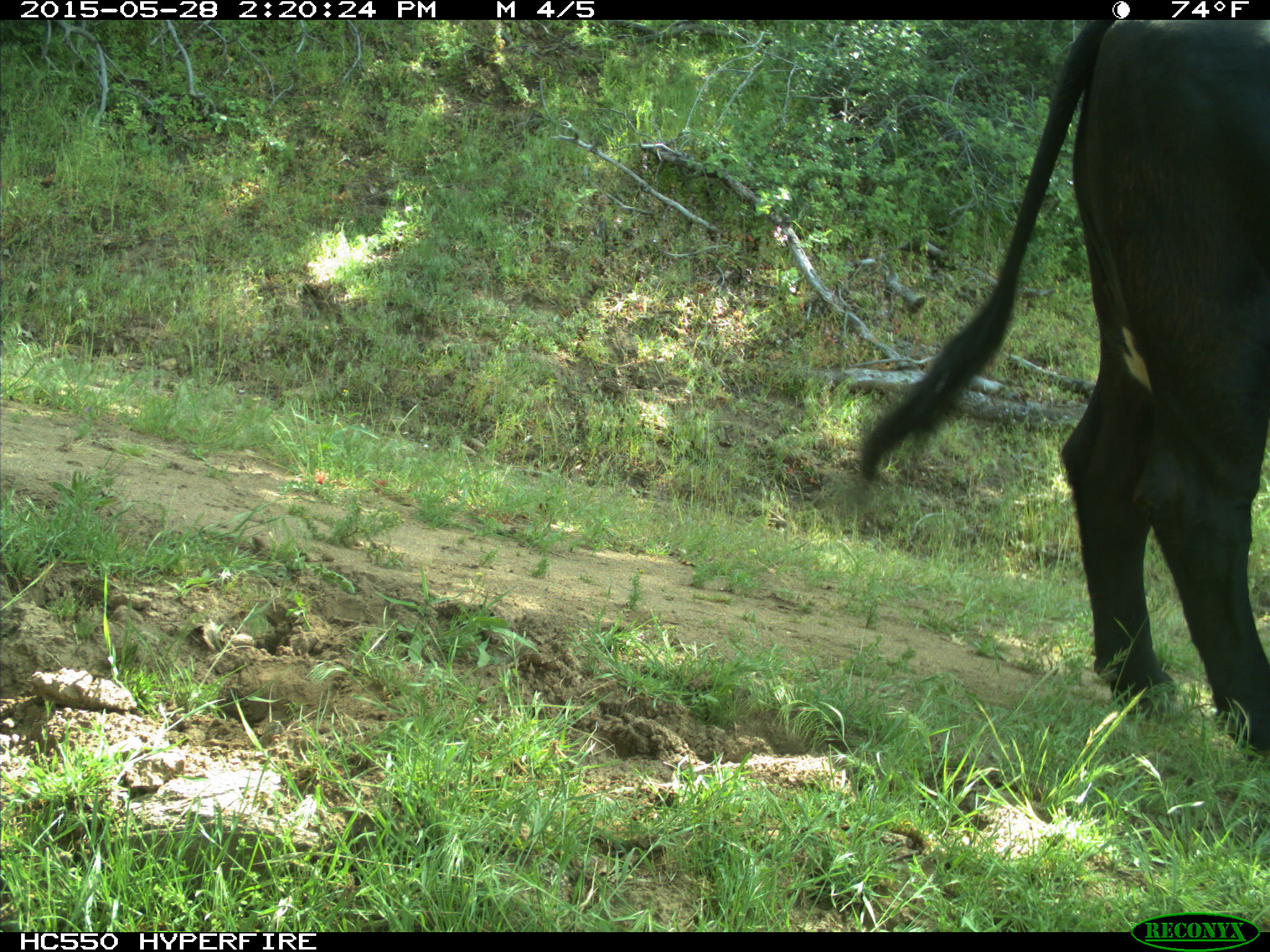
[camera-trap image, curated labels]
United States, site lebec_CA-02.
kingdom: Animalia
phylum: Chordata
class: Mammalia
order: Artiodactyla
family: Bovidae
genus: Bos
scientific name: Bos taurus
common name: domestic cow